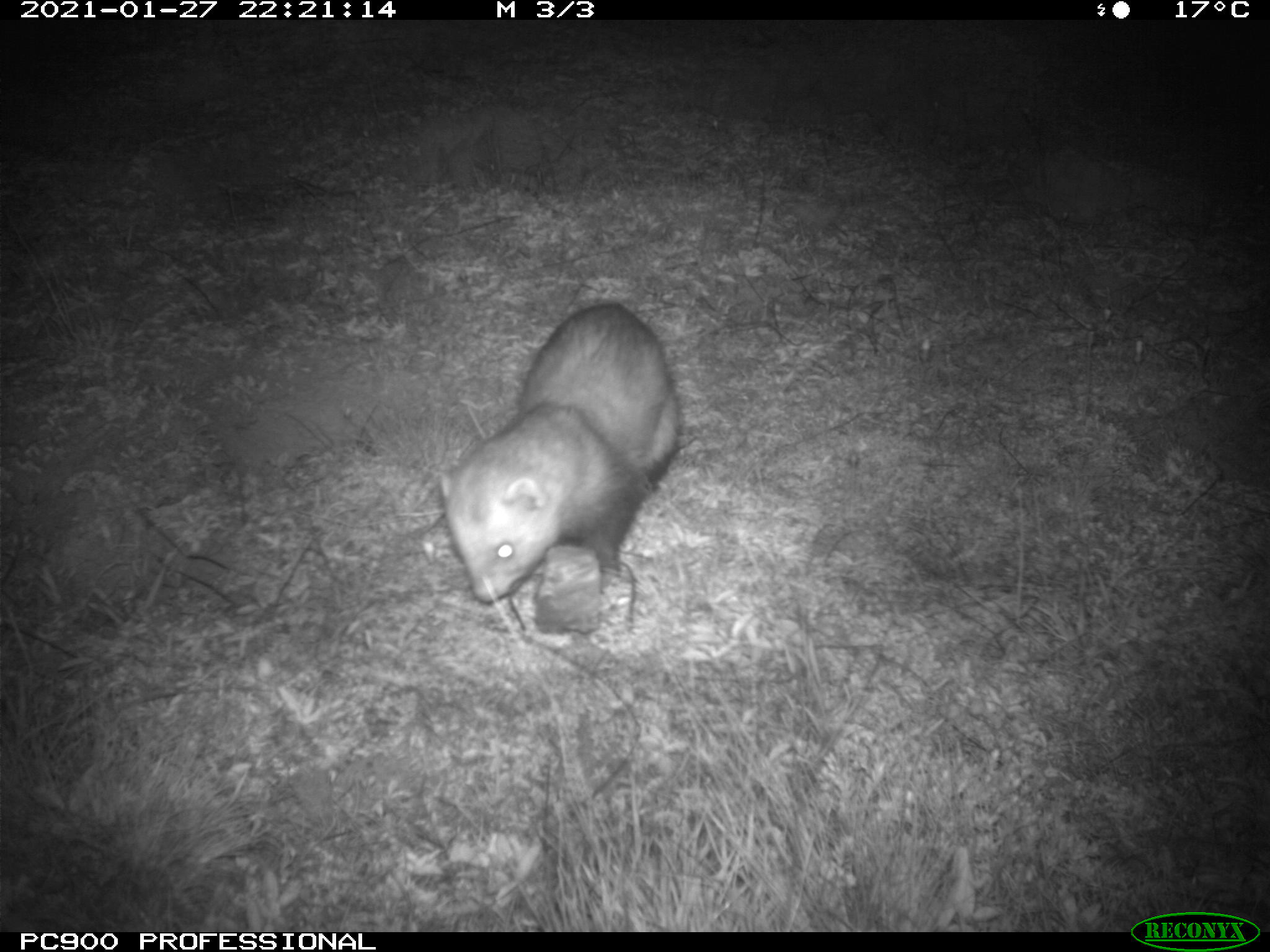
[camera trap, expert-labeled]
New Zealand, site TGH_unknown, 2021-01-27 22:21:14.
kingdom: Animalia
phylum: Chordata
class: Mammalia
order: Carnivora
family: Mustelidae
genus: Mustela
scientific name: Mustela furo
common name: ferret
Ferret (Mustela furo).